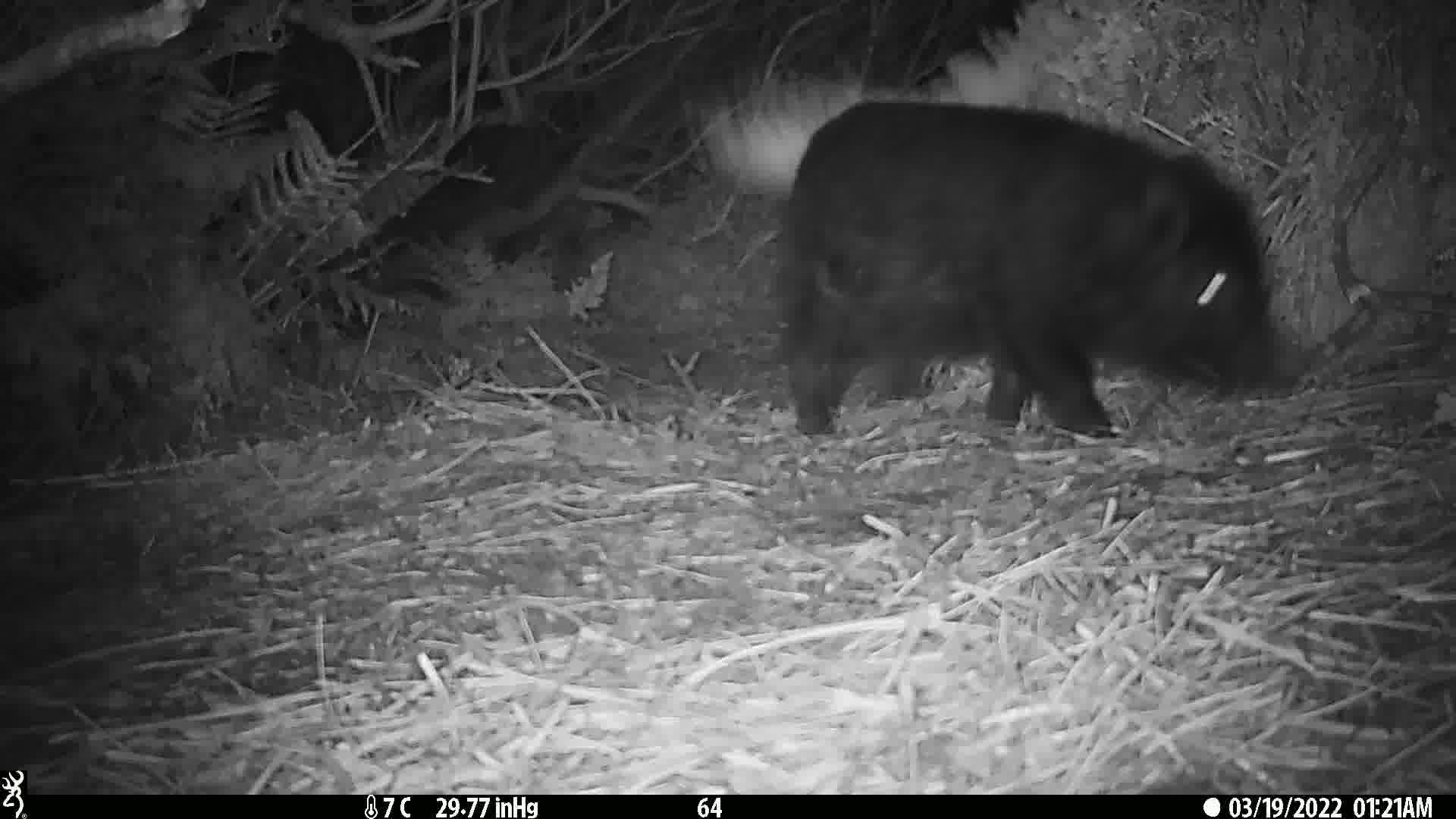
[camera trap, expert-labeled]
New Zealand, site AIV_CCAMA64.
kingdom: Animalia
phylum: Chordata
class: Mammalia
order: Artiodactyla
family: Suidae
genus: Sus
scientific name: Sus scrofa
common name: pig